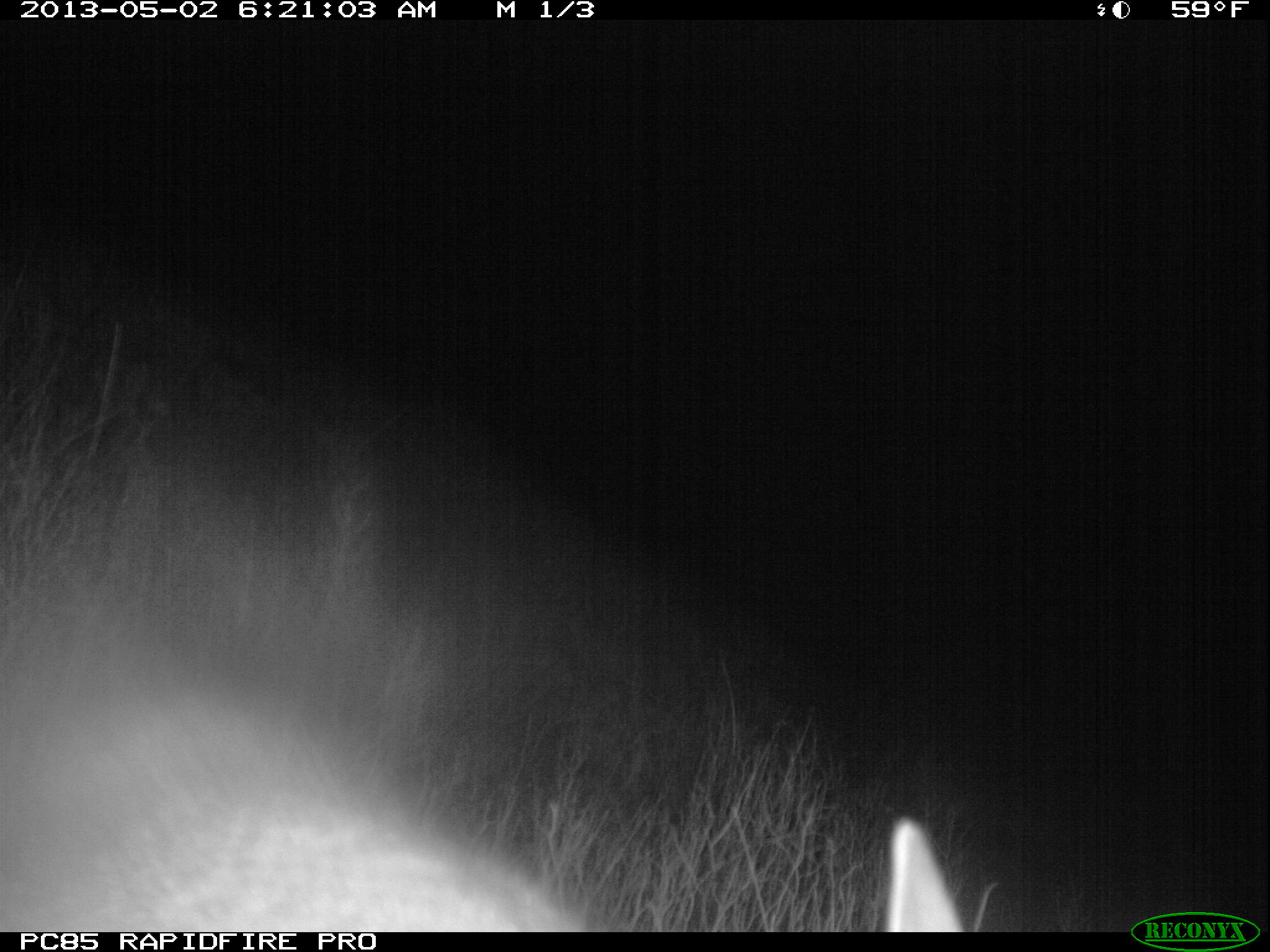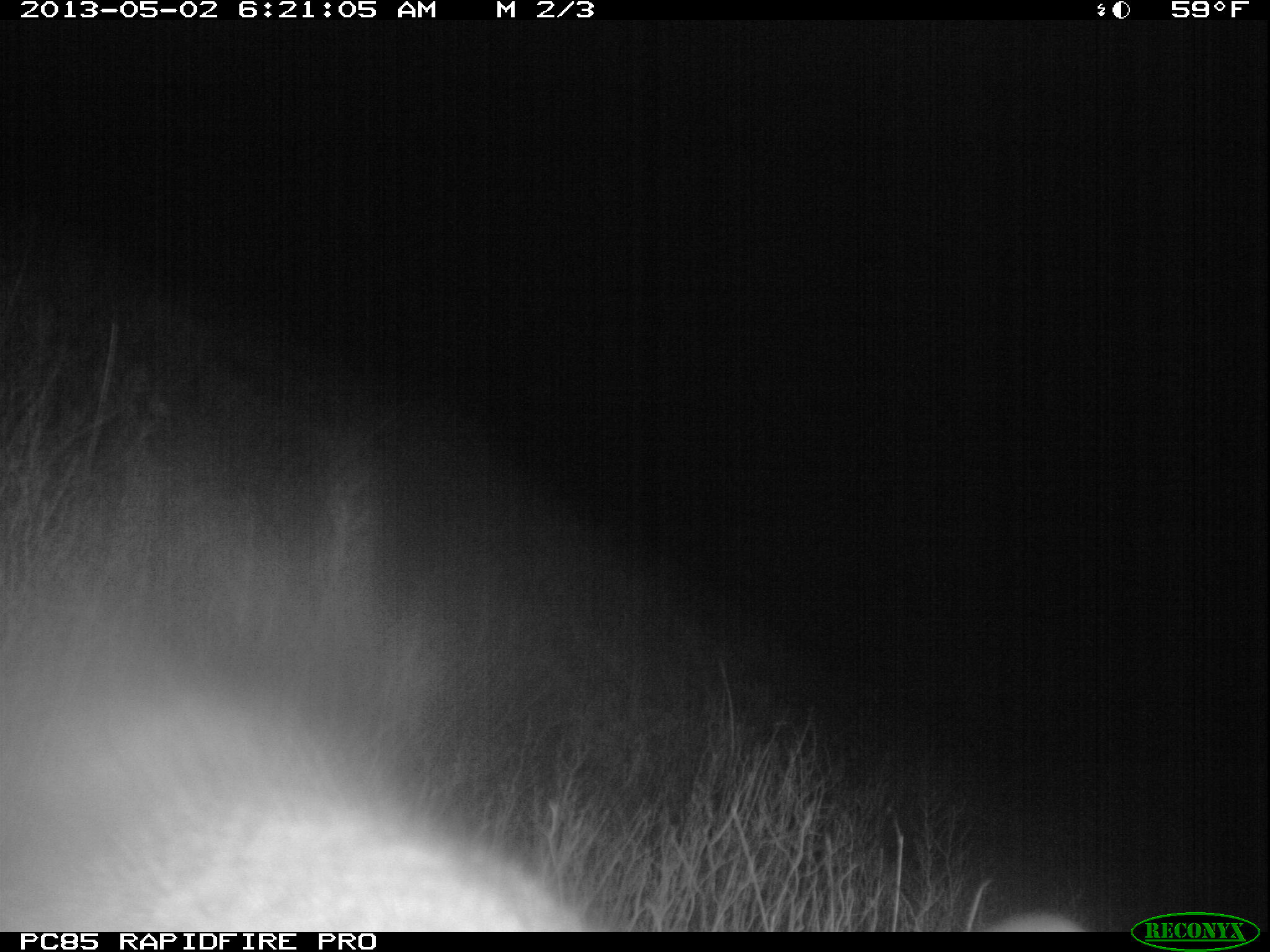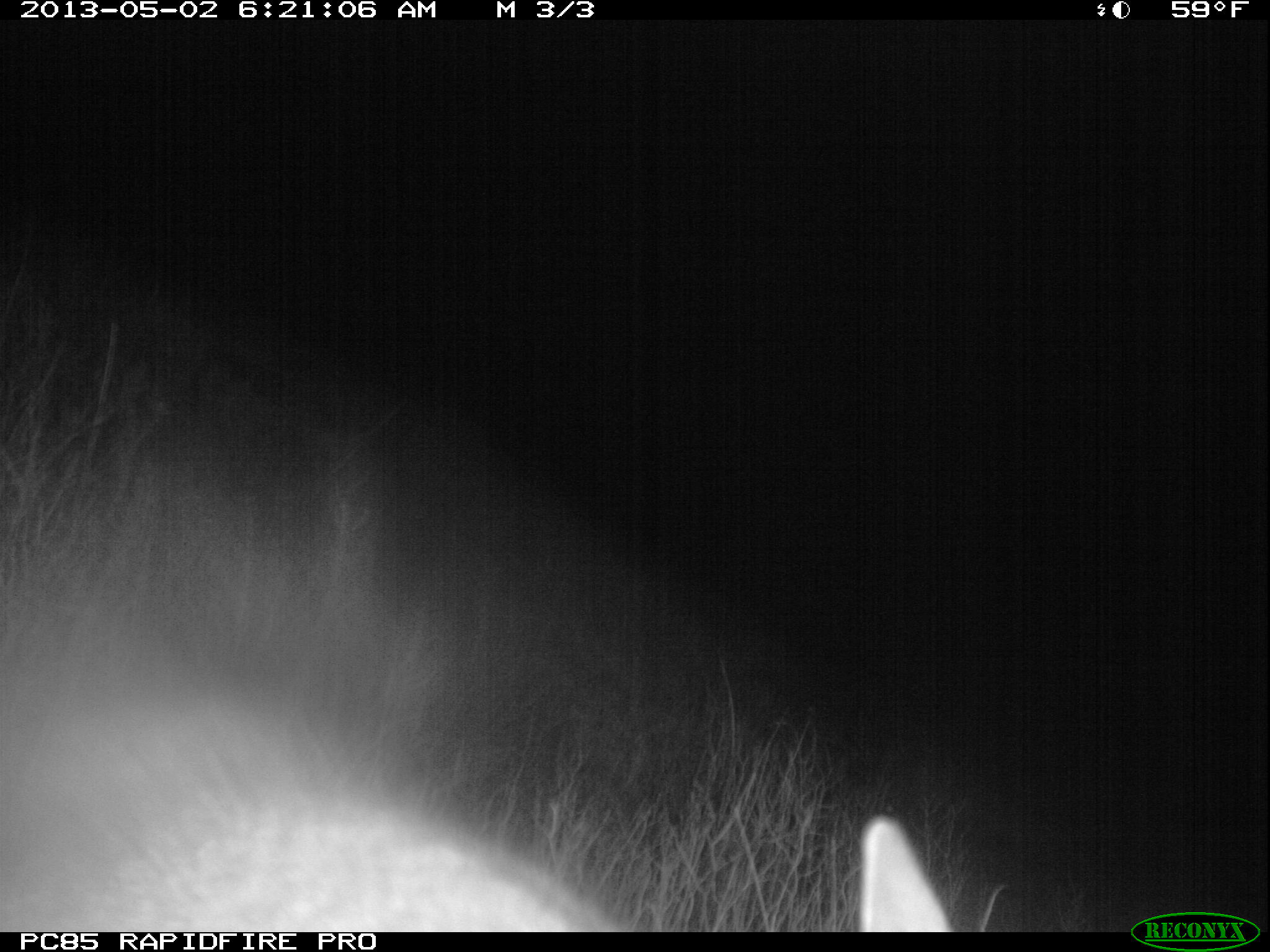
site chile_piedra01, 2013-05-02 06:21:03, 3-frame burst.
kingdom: Animalia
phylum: Chordata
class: Mammalia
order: Lagomorpha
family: Leporidae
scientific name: Leporidae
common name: rabbits and hares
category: rabbit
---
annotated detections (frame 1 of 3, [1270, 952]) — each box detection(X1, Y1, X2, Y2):
rabbit: detection(0, 708, 971, 929)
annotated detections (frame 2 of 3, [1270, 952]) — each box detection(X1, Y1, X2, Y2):
rabbit: detection(0, 690, 1085, 933)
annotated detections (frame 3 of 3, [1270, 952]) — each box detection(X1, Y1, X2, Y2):
rabbit: detection(8, 754, 999, 941)